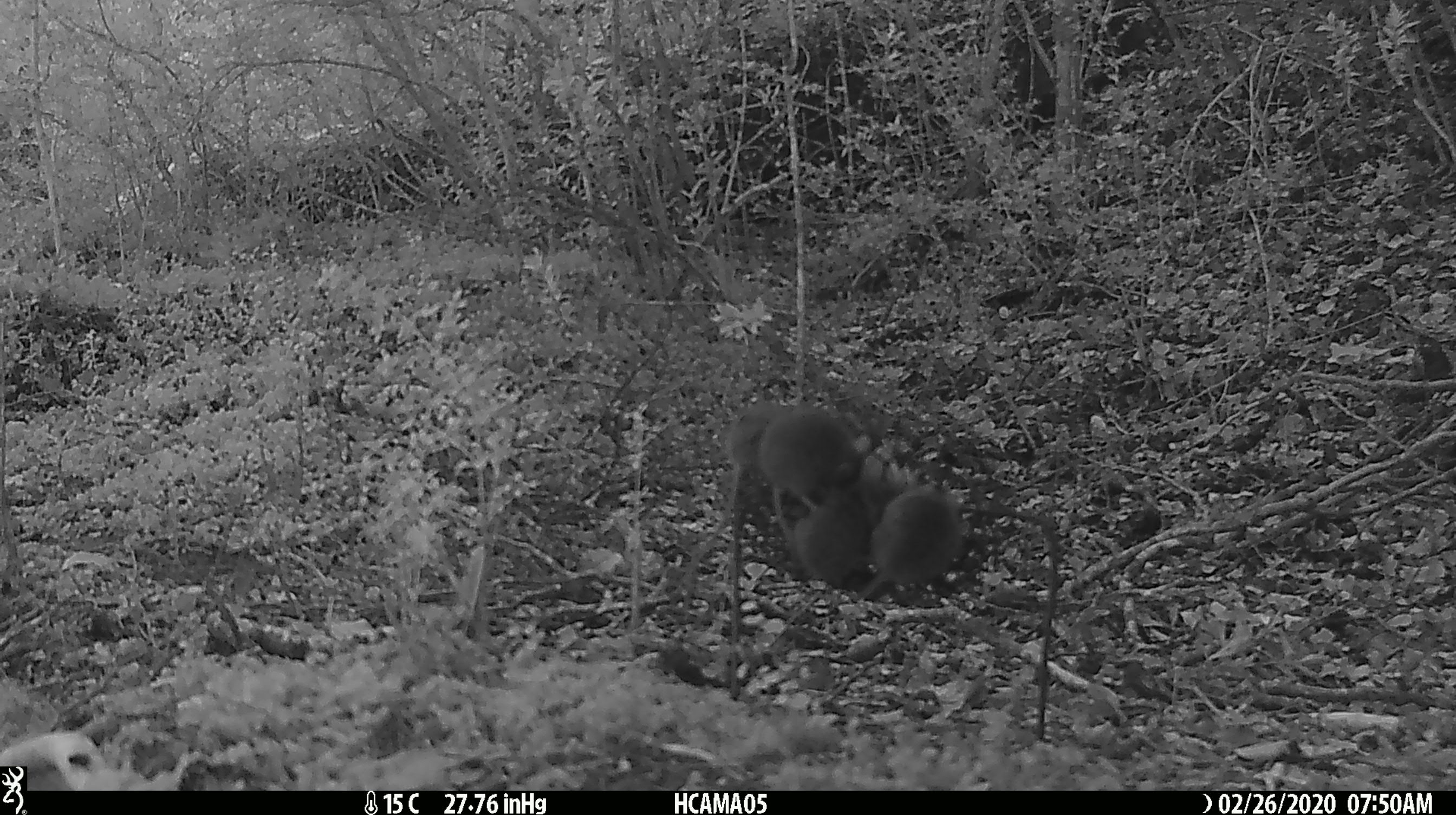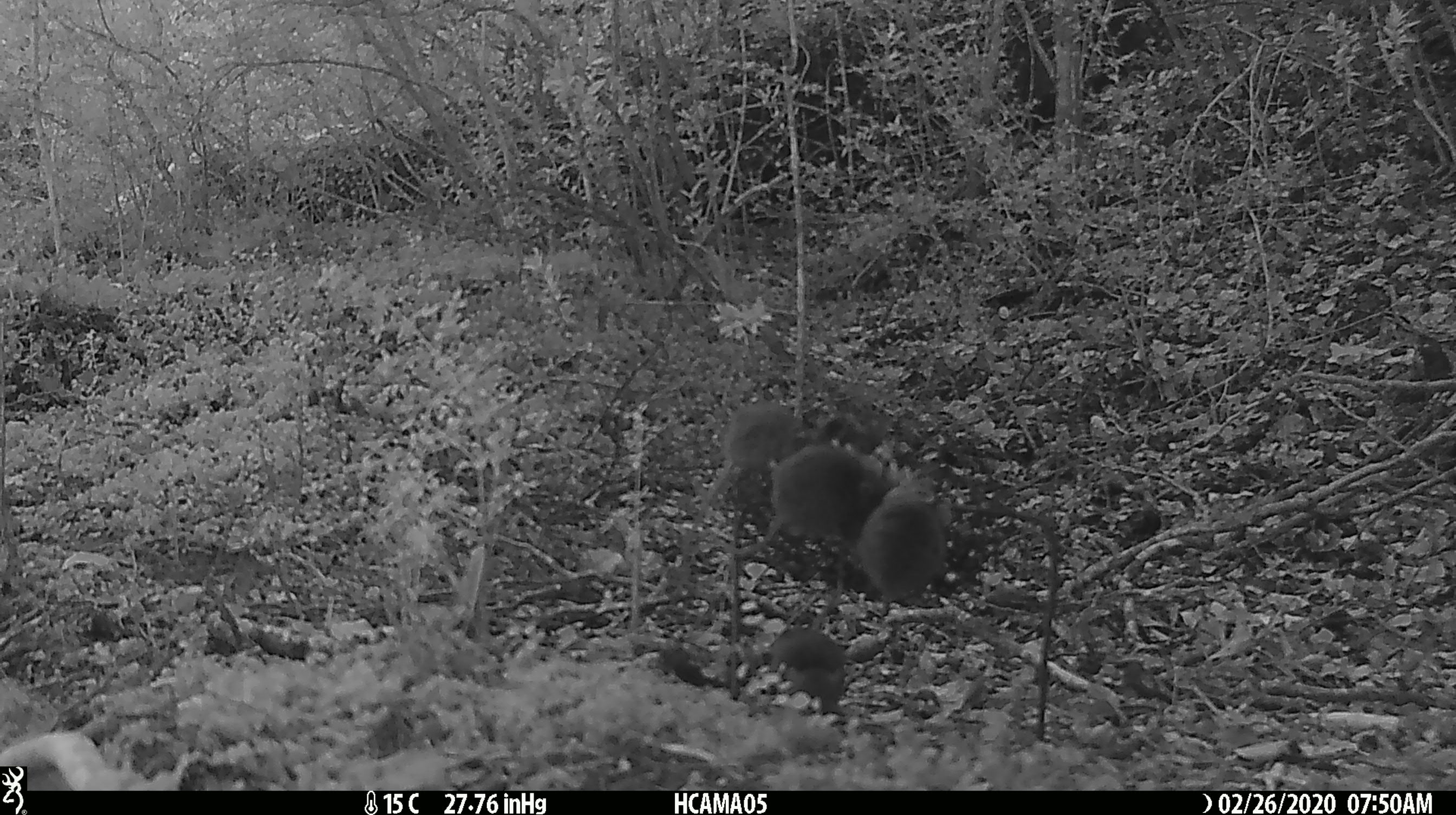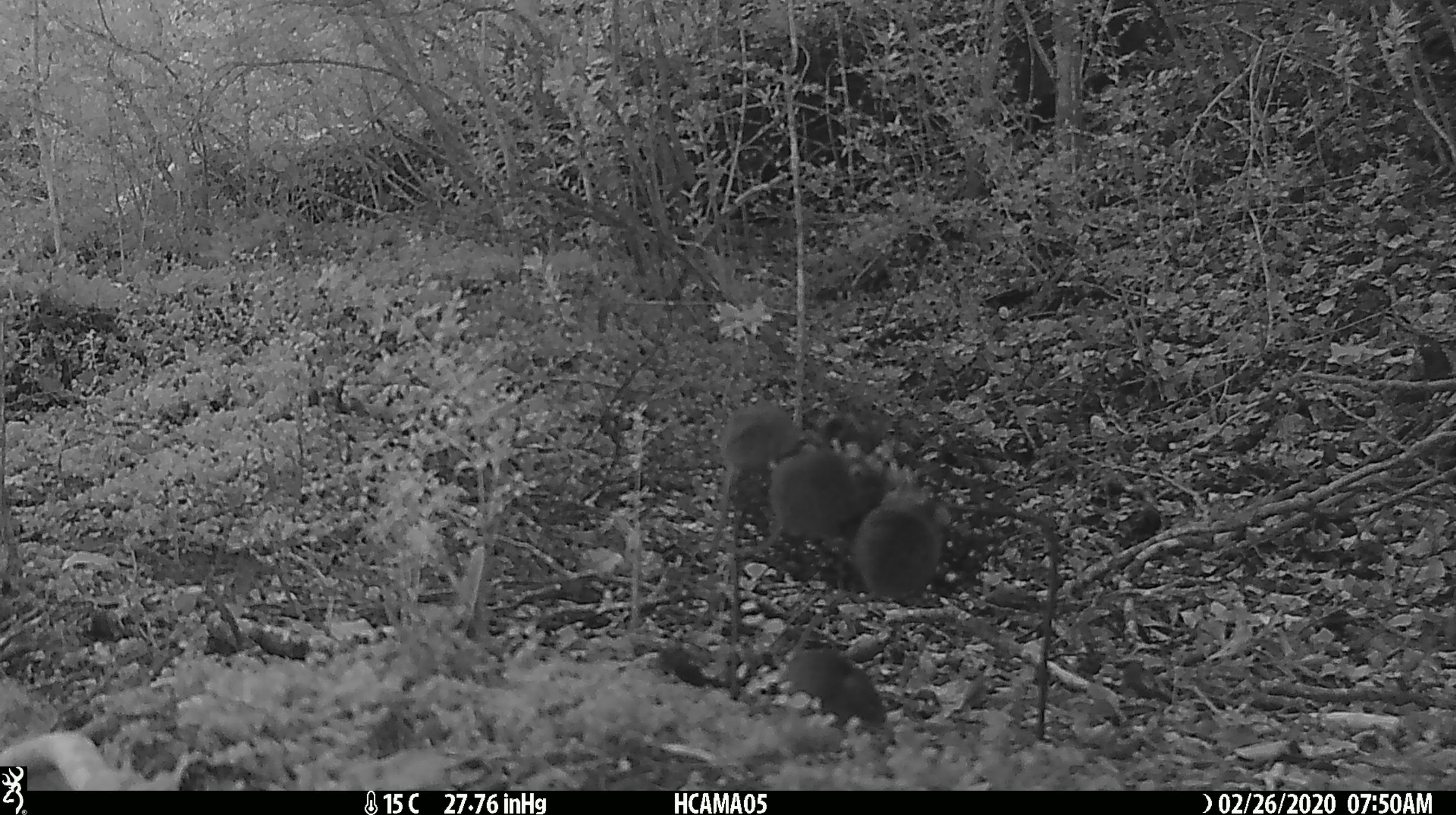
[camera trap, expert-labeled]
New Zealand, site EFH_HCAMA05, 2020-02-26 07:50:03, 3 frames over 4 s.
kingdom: Animalia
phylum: Chordata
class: Mammalia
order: Rodentia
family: Muridae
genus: Mus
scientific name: Mus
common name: mouse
Mouse (Mus).